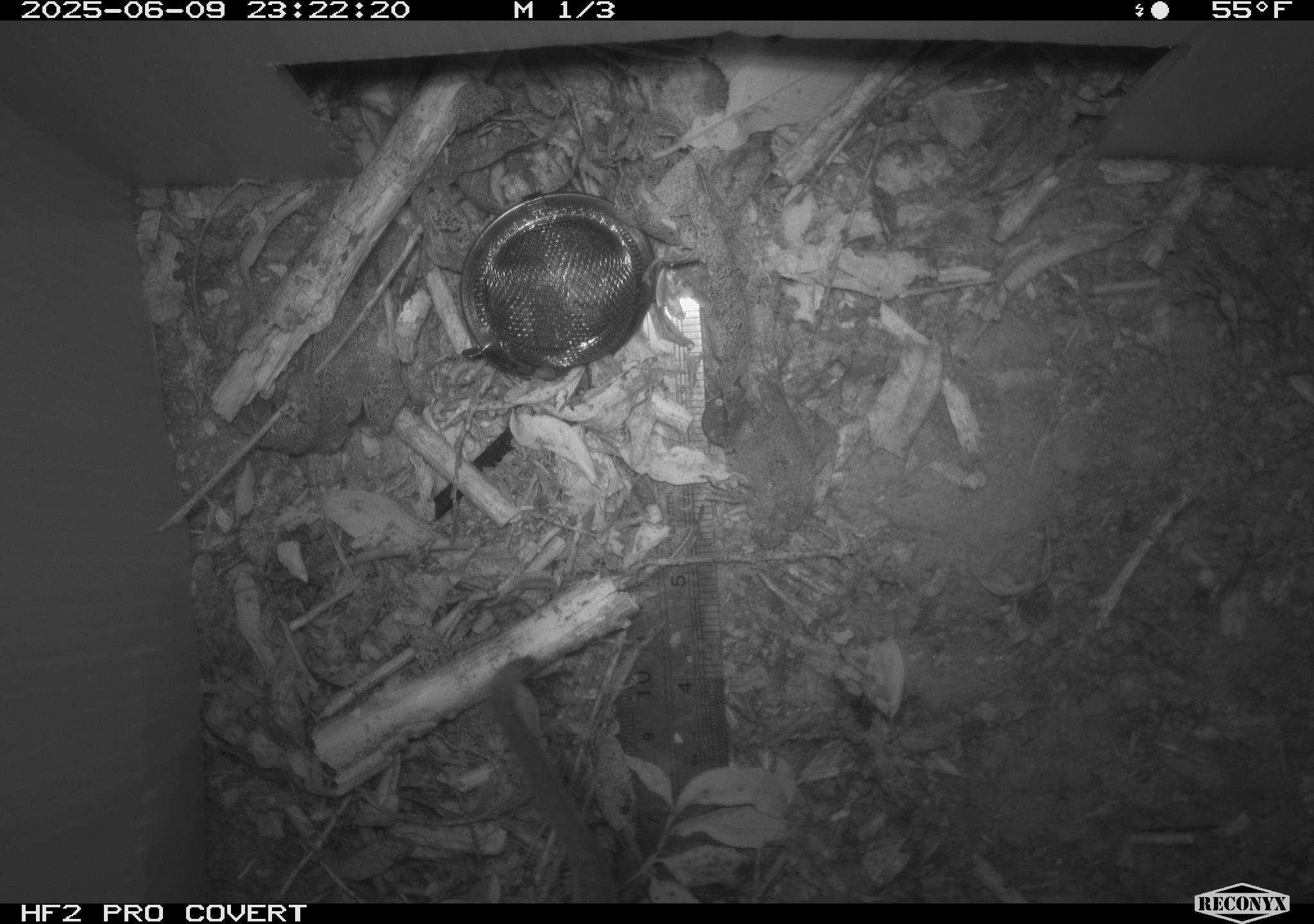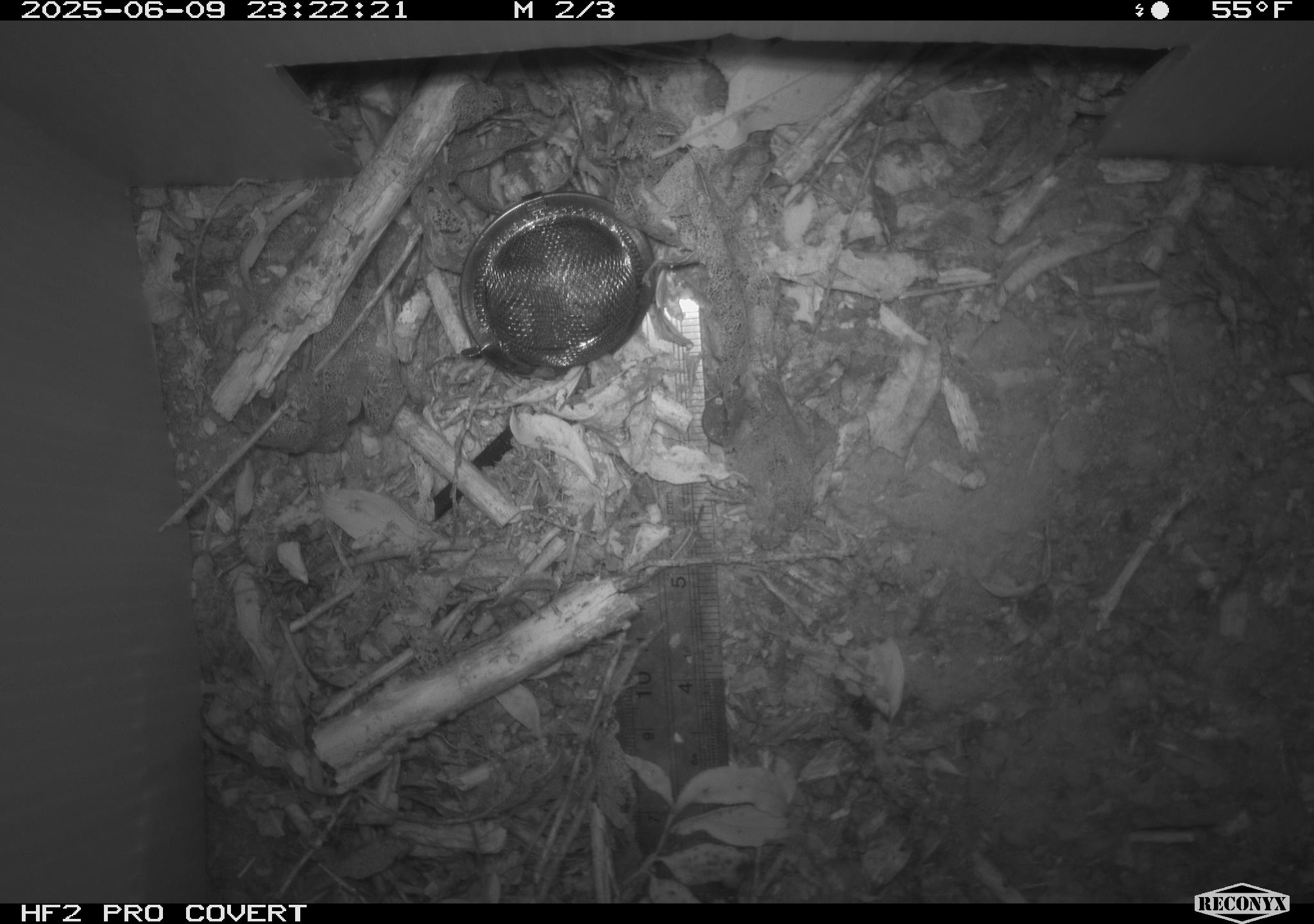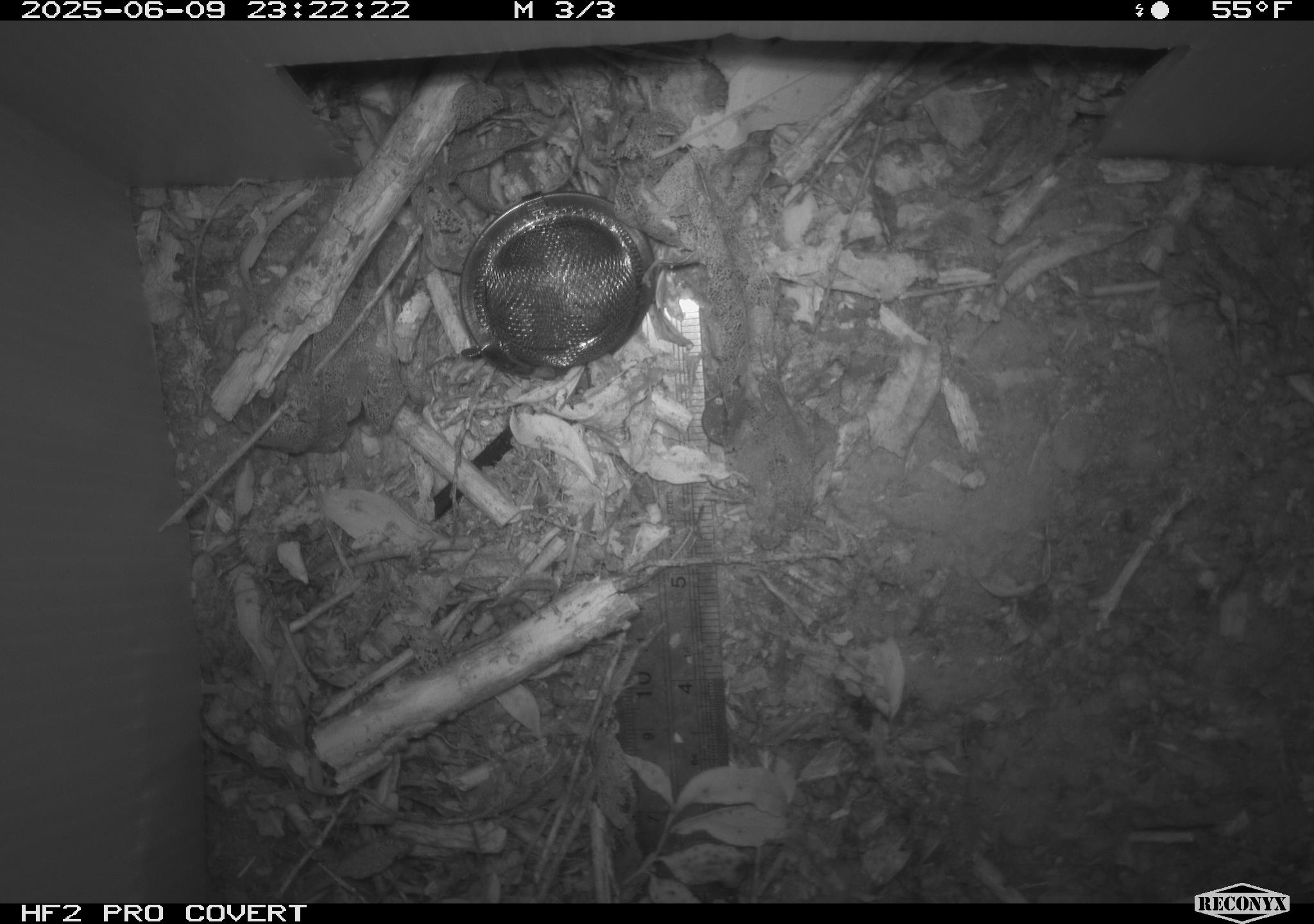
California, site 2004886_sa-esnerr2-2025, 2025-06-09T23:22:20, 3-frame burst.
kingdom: Animalia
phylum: Chordata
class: Mammalia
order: Rodentia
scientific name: Rodentia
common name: rodent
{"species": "rodent (Rodentia)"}